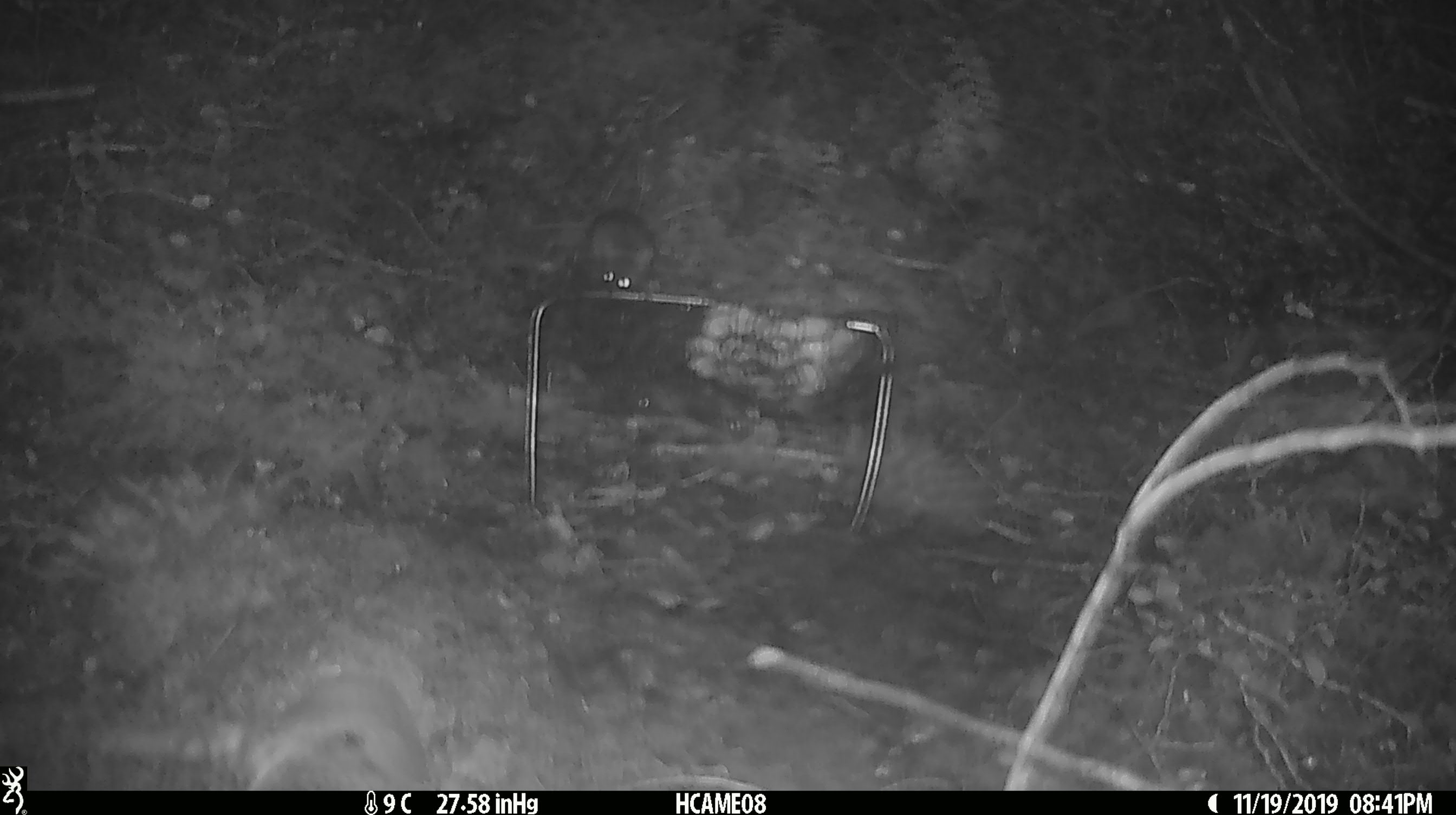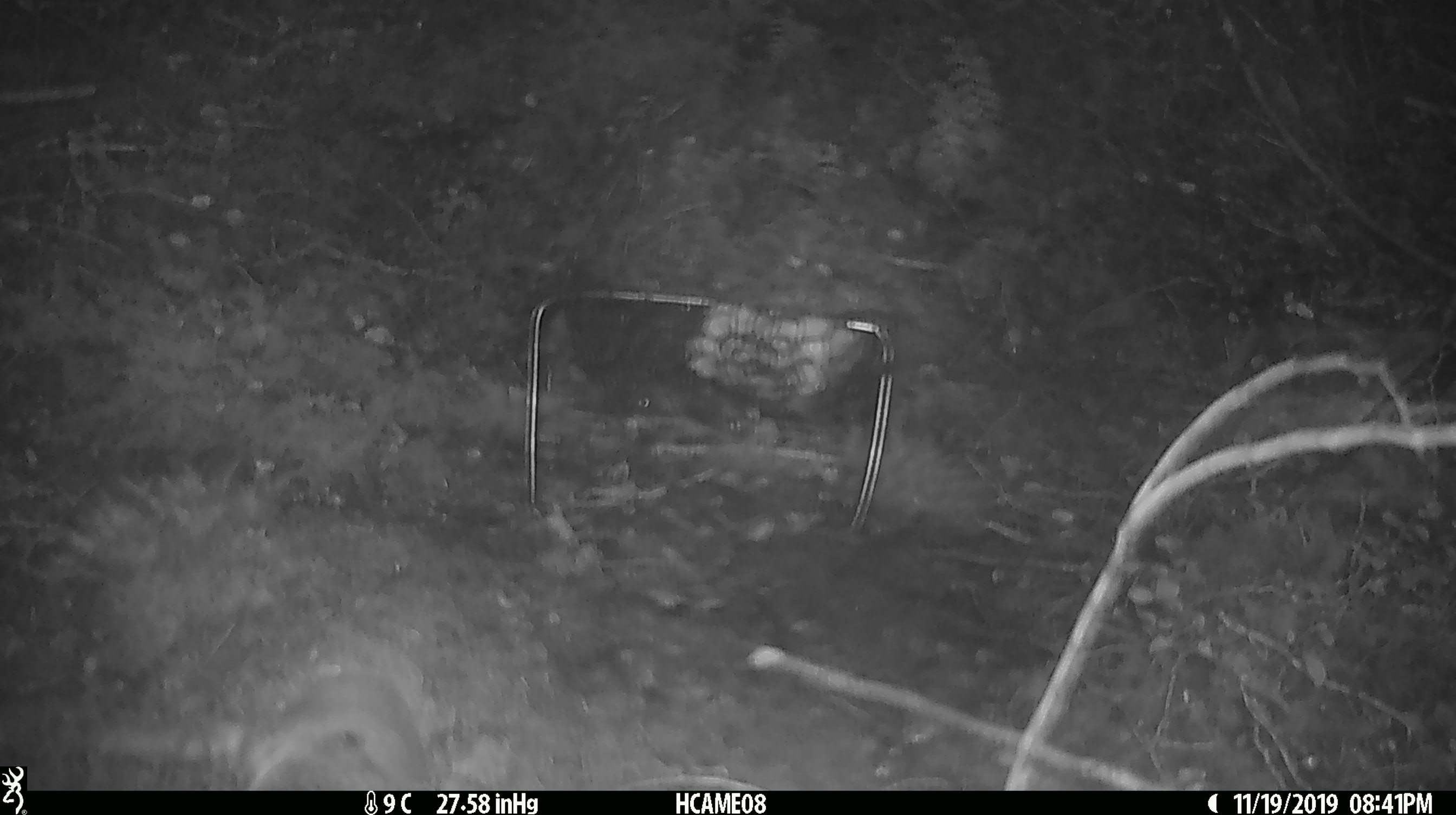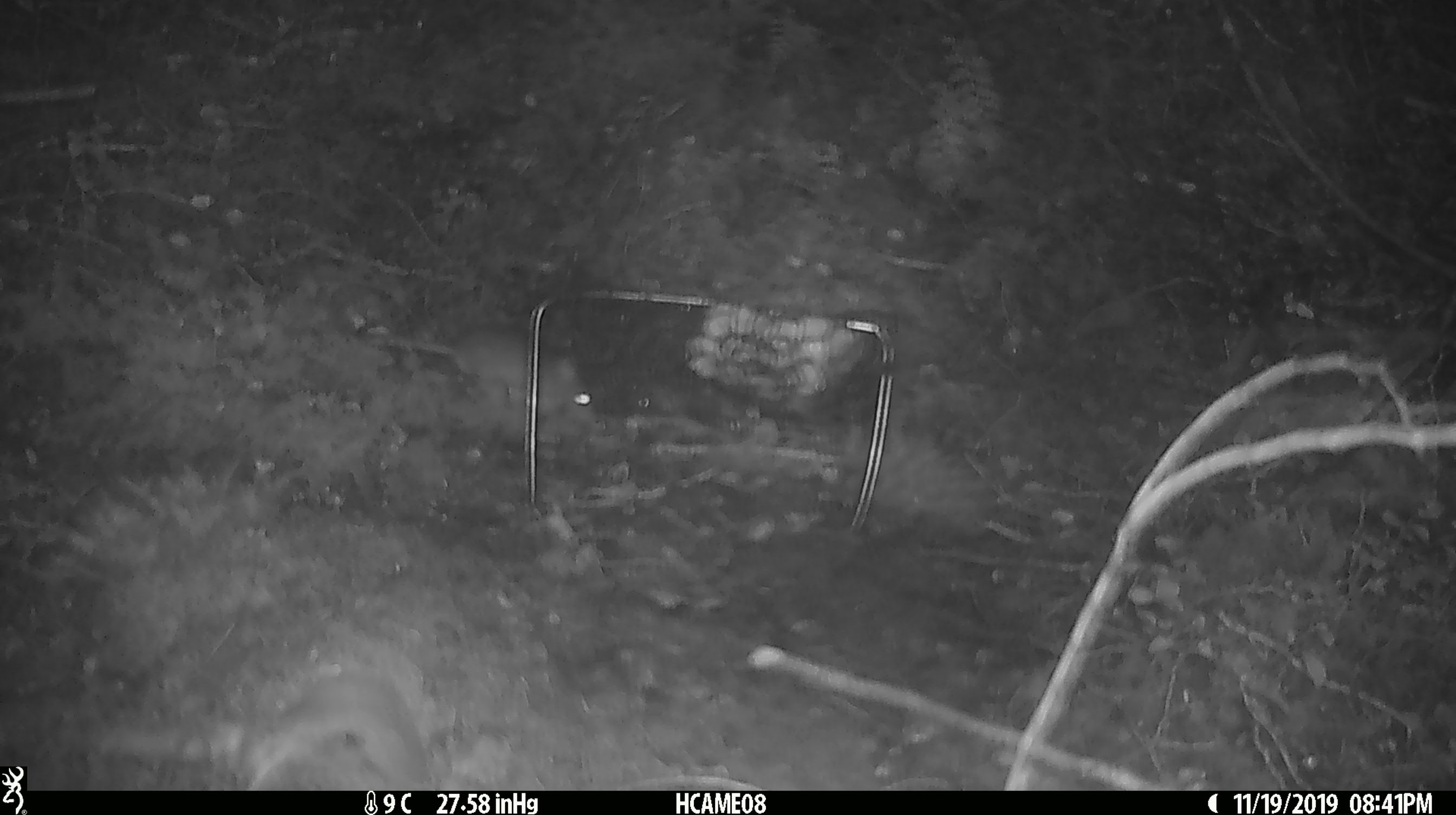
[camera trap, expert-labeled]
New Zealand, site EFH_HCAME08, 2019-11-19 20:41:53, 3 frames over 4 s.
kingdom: Animalia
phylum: Chordata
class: Mammalia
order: Rodentia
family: Muridae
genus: Mus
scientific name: Mus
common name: mouse